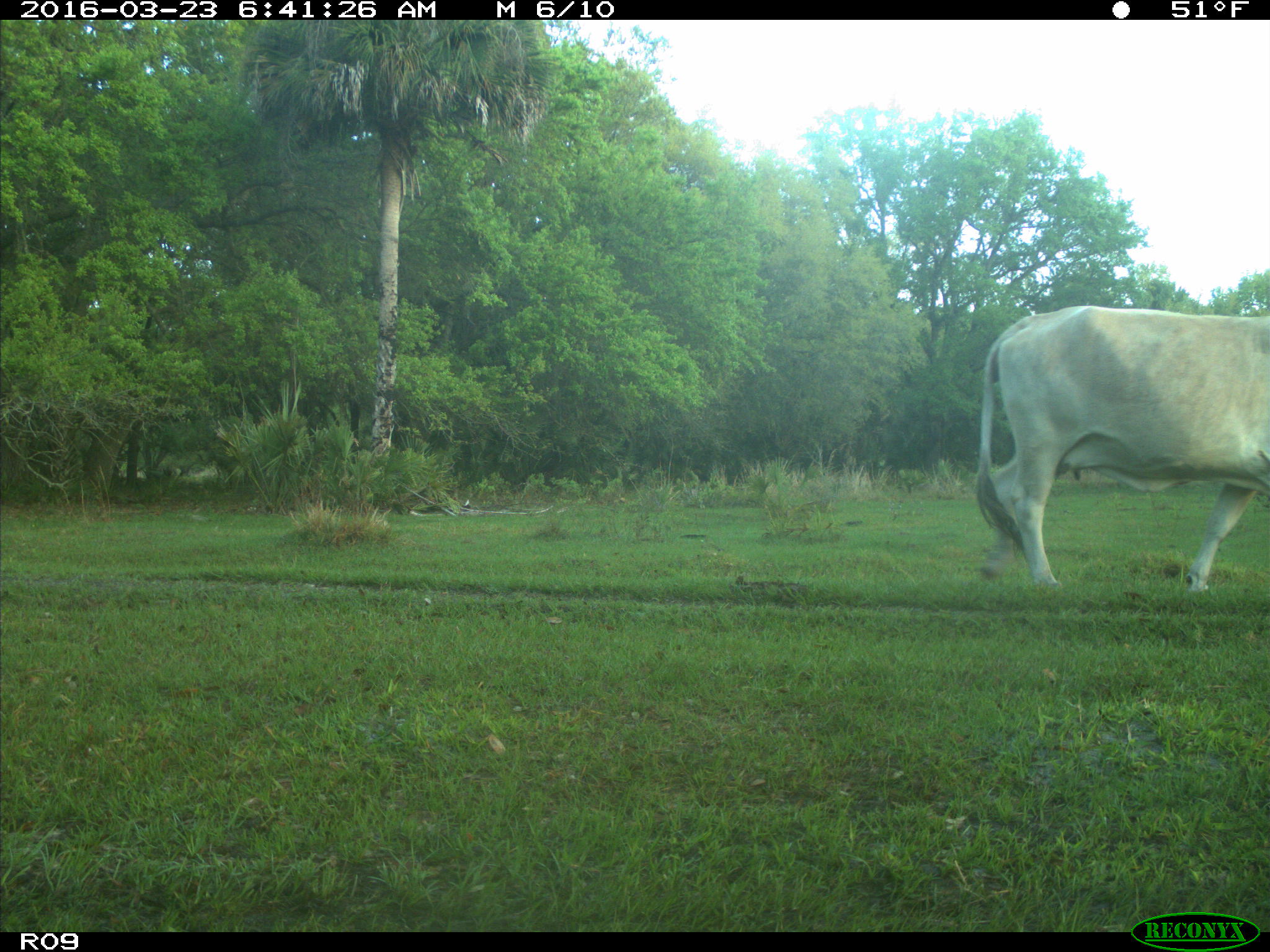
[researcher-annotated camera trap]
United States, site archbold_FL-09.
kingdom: Animalia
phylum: Chordata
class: Mammalia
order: Artiodactyla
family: Bovidae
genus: Bos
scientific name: Bos taurus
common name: domestic cow